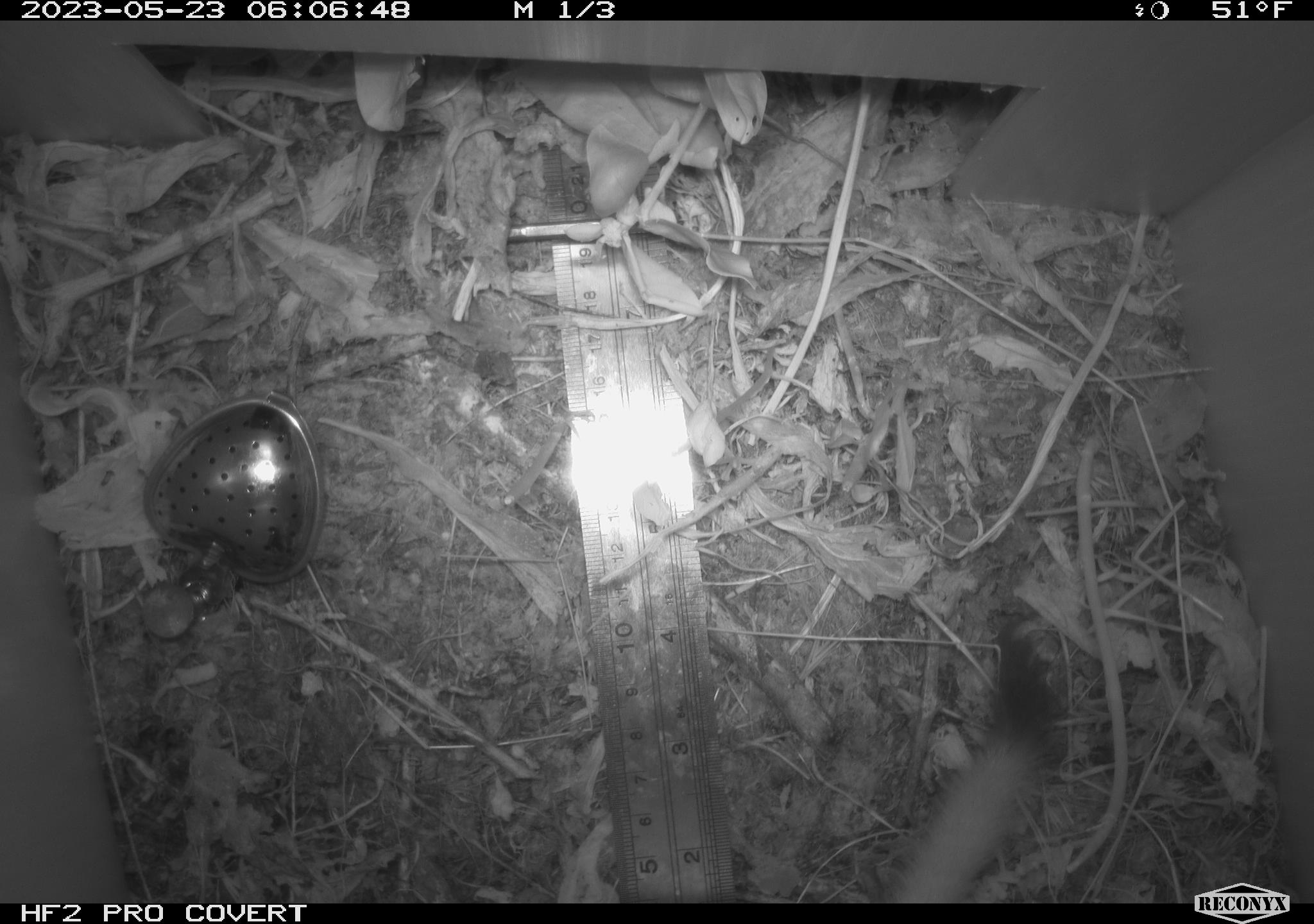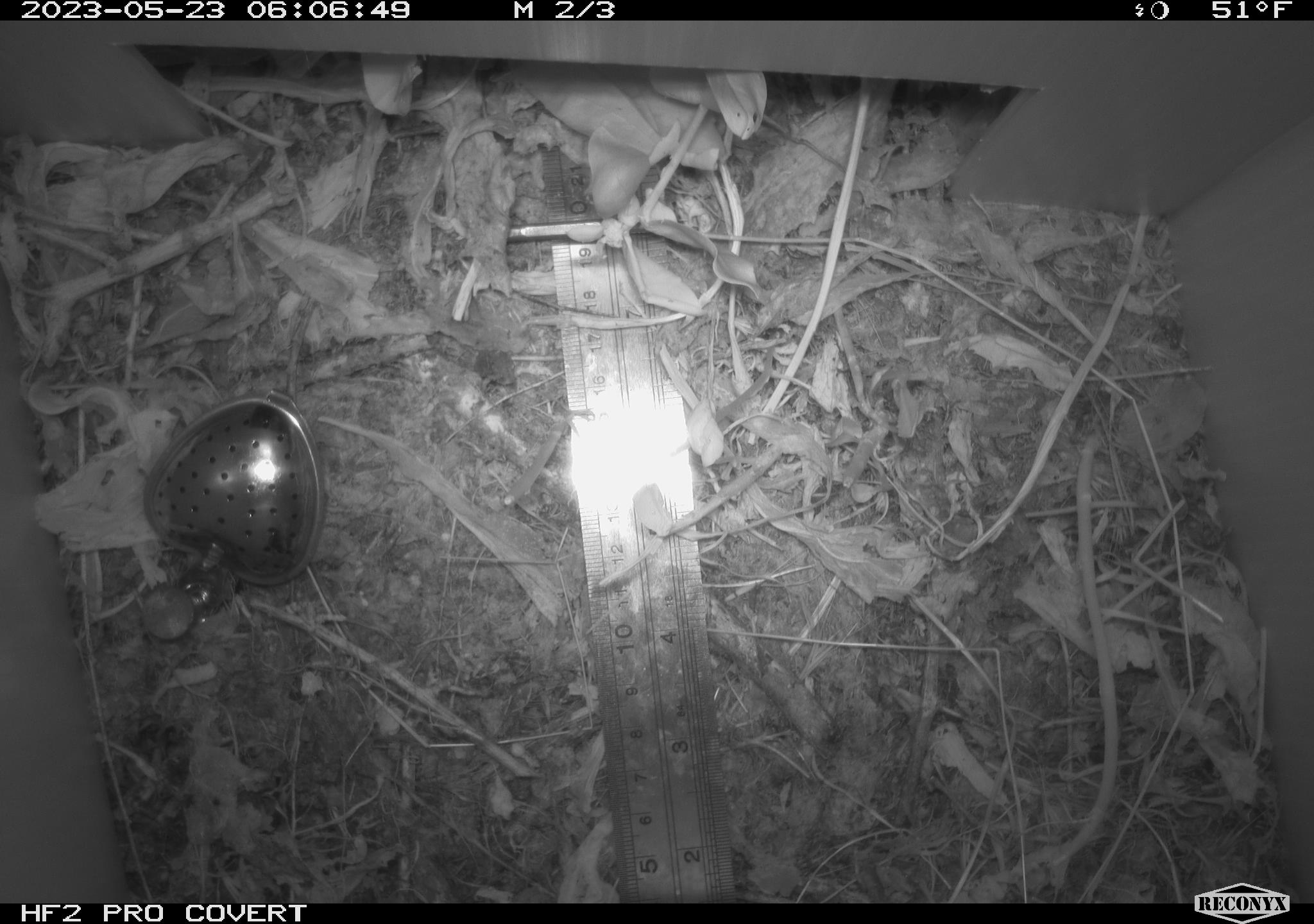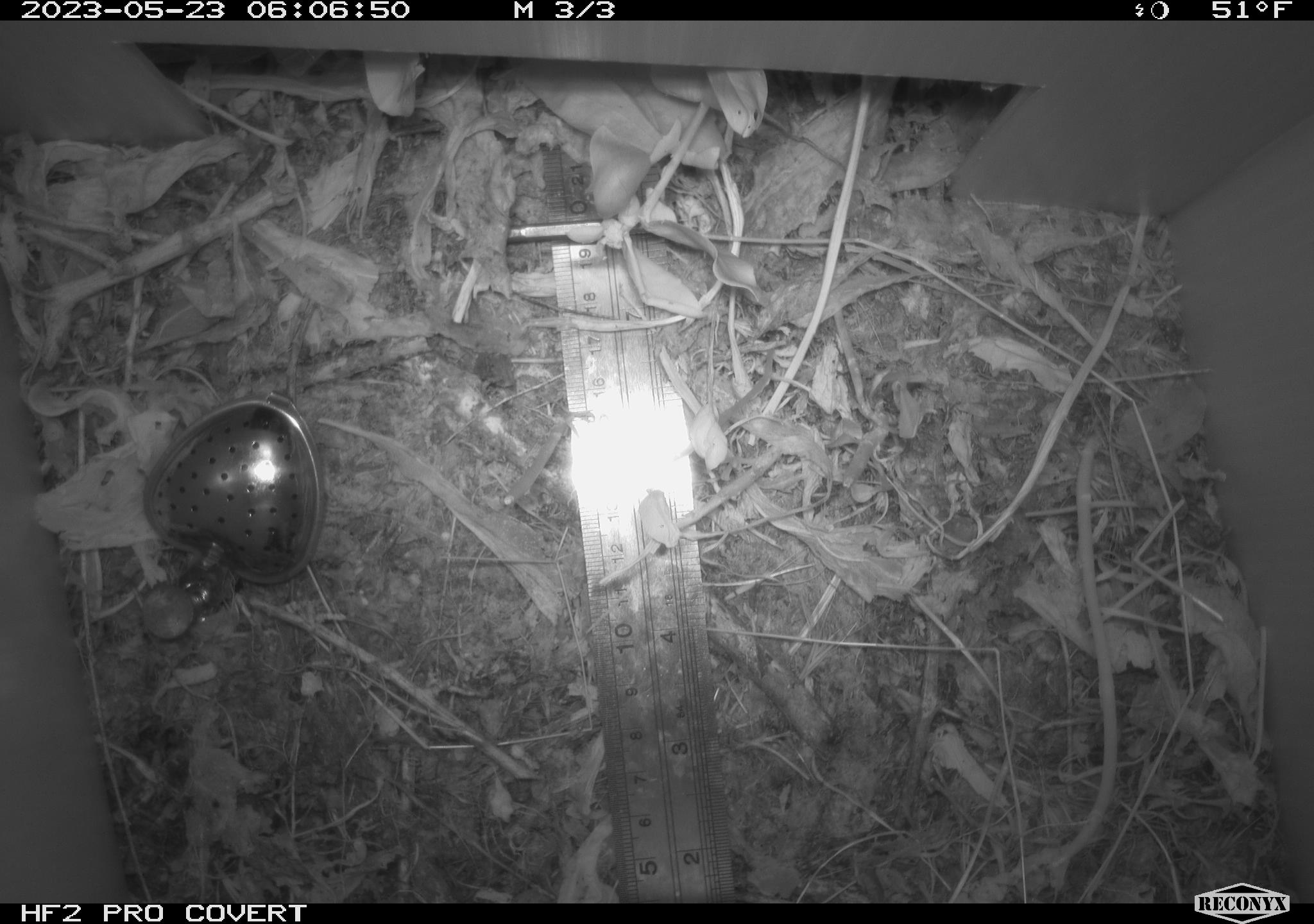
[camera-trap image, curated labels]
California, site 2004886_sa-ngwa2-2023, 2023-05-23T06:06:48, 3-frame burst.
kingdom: Animalia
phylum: Chordata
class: Mammalia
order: Carnivora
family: Mustelidae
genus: Neogale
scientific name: Neogale frenata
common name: long-tailed weasel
Long-tailed weasel (Neogale frenata).